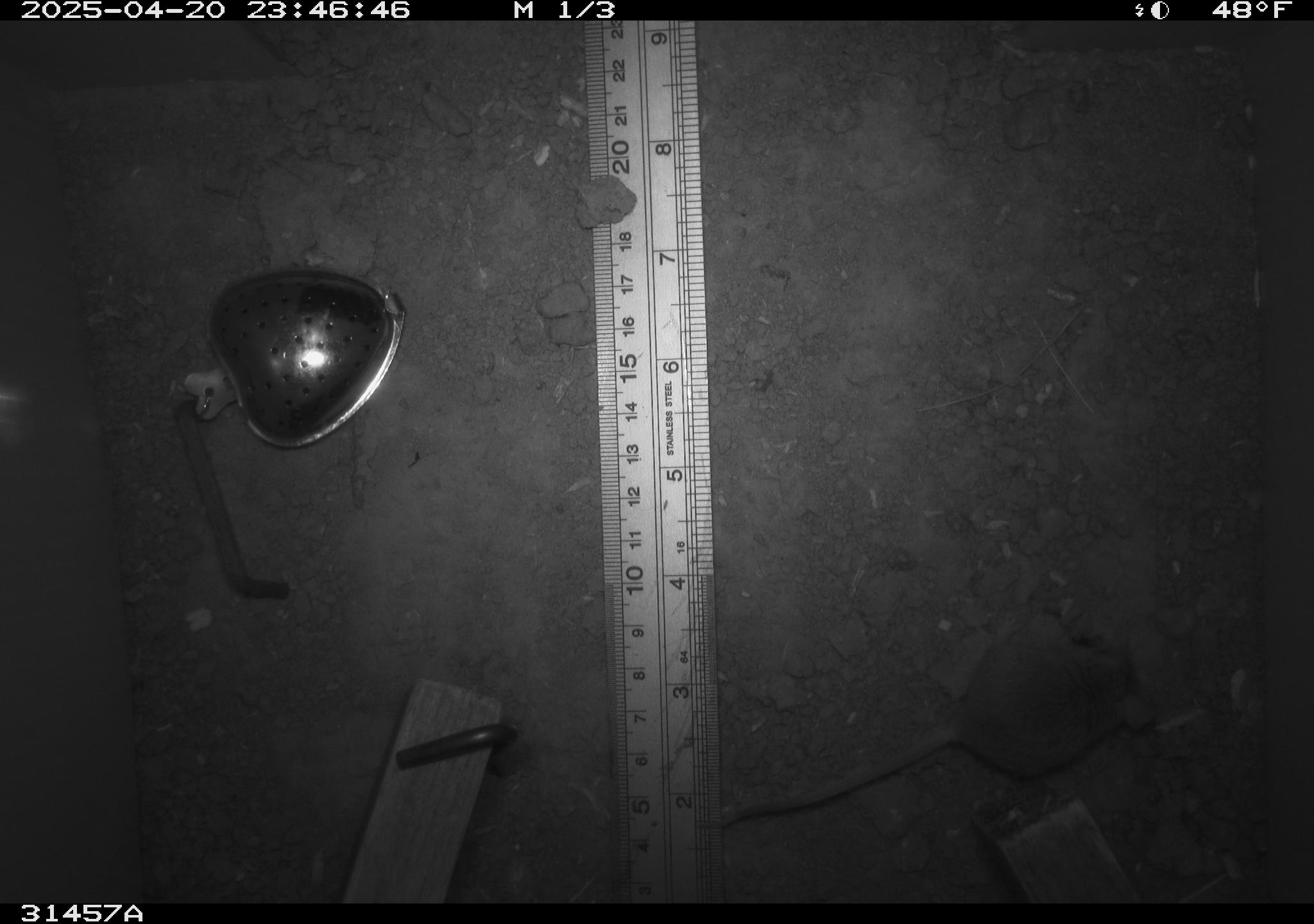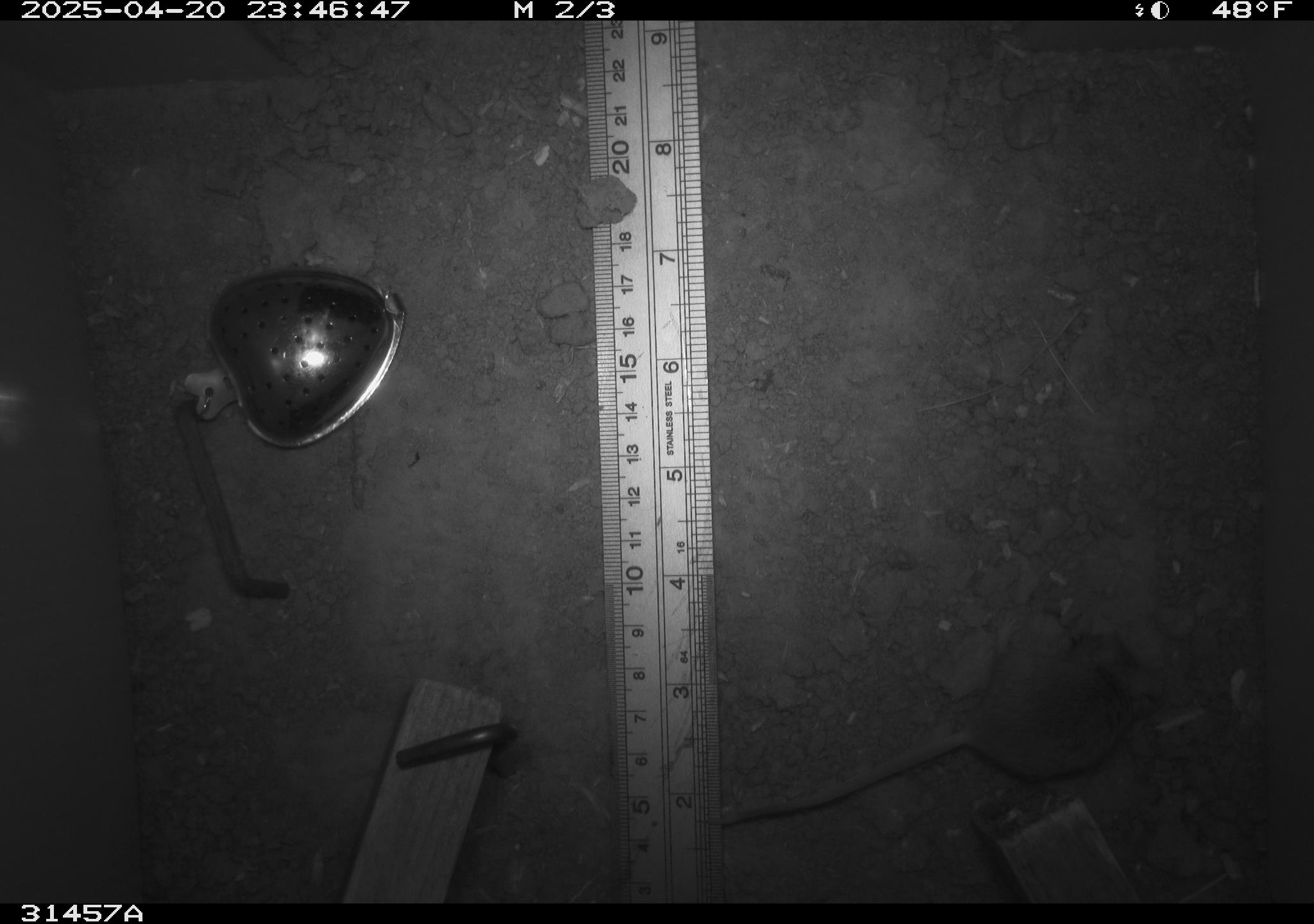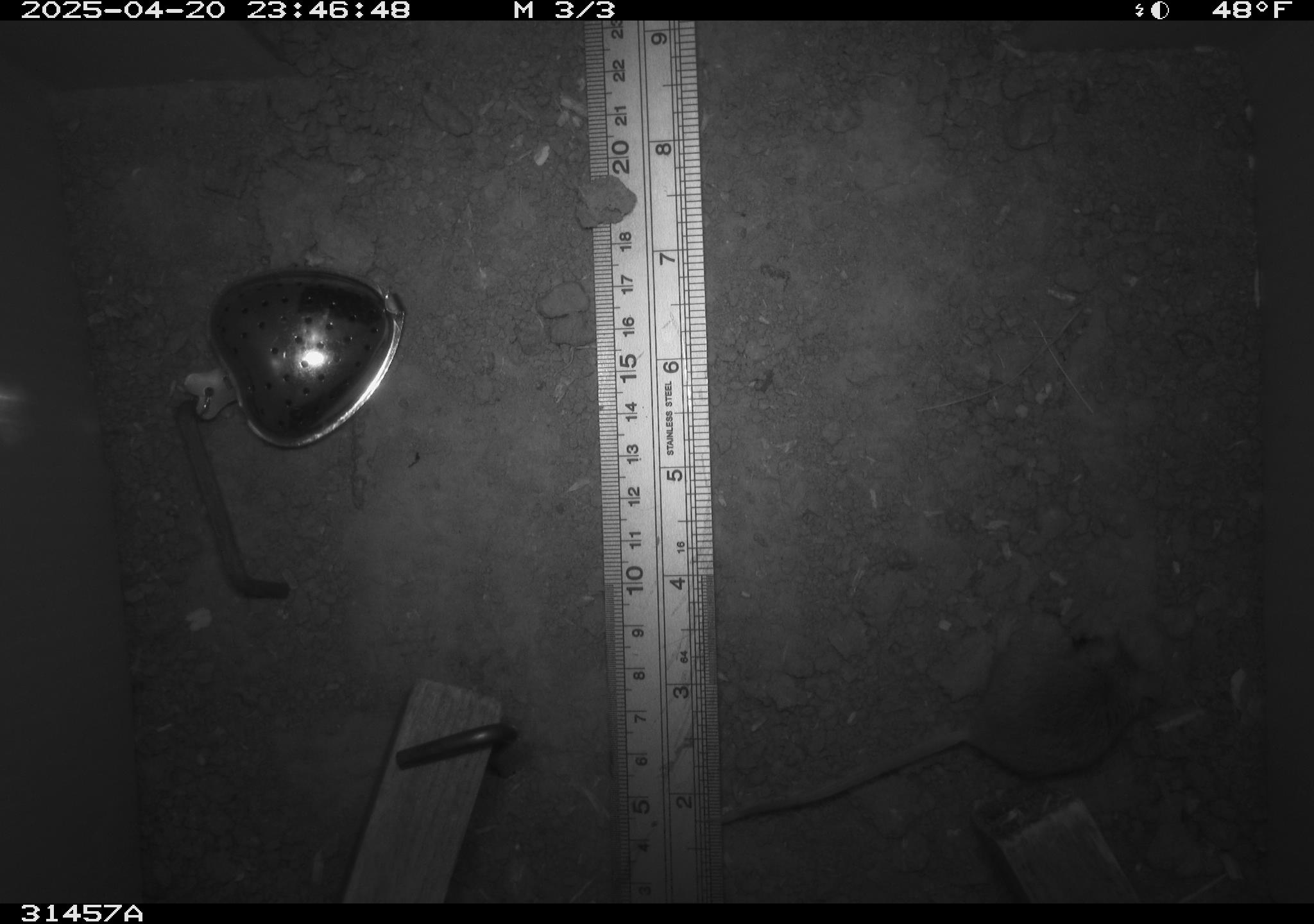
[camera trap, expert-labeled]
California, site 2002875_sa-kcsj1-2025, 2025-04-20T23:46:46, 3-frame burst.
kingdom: Animalia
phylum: Chordata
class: Mammalia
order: Rodentia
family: Muridae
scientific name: Muridae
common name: murids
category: muridae family